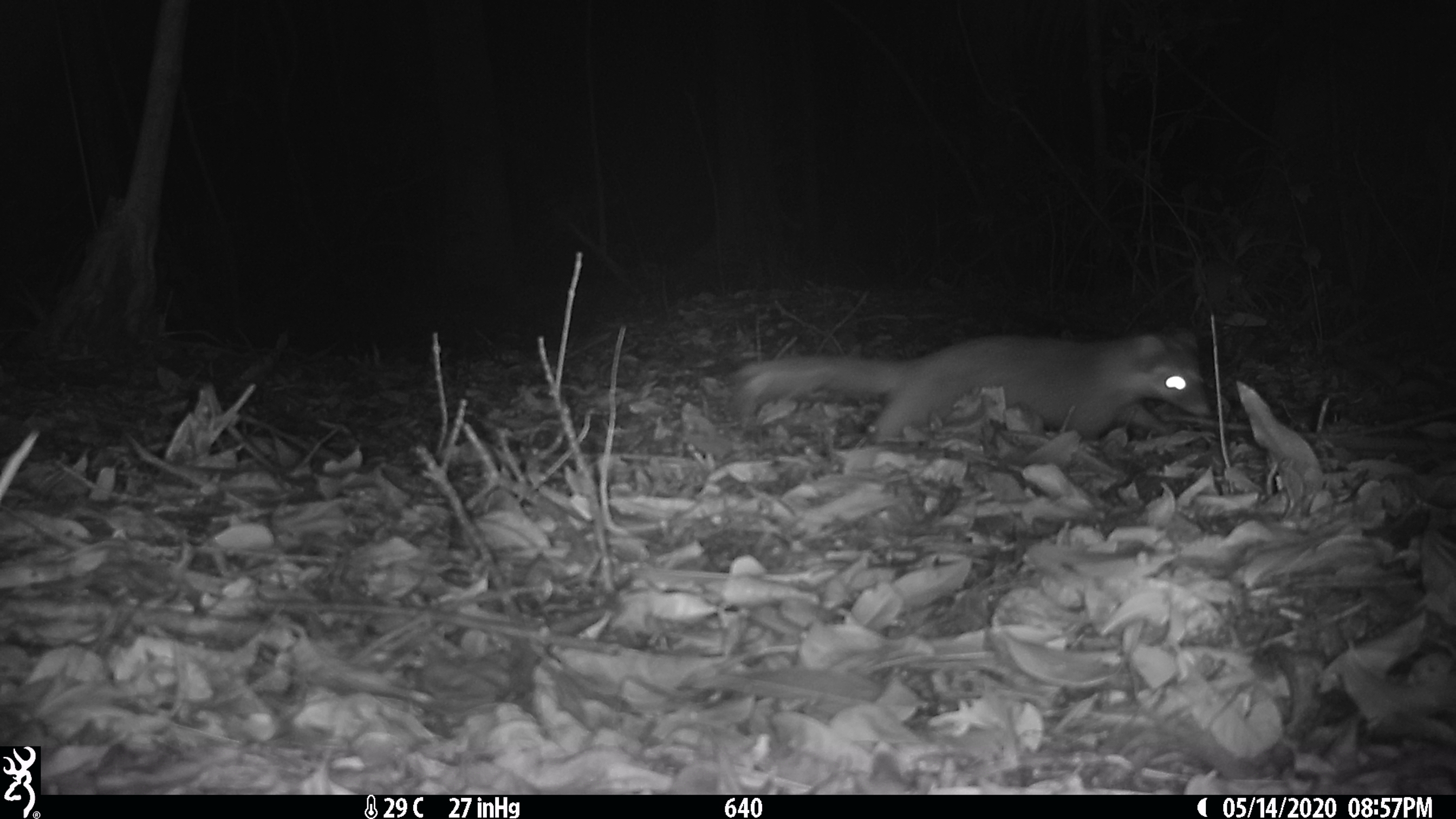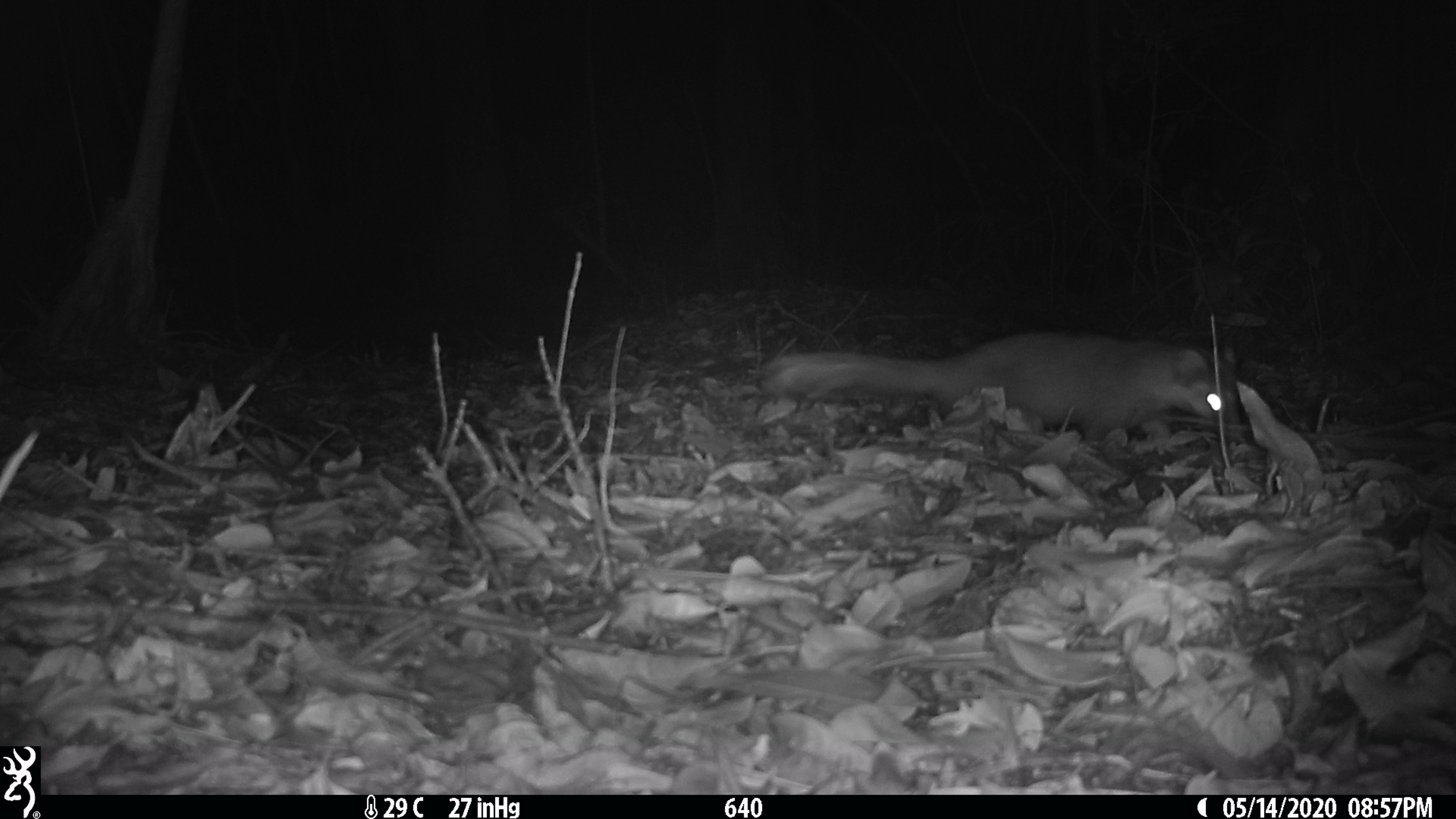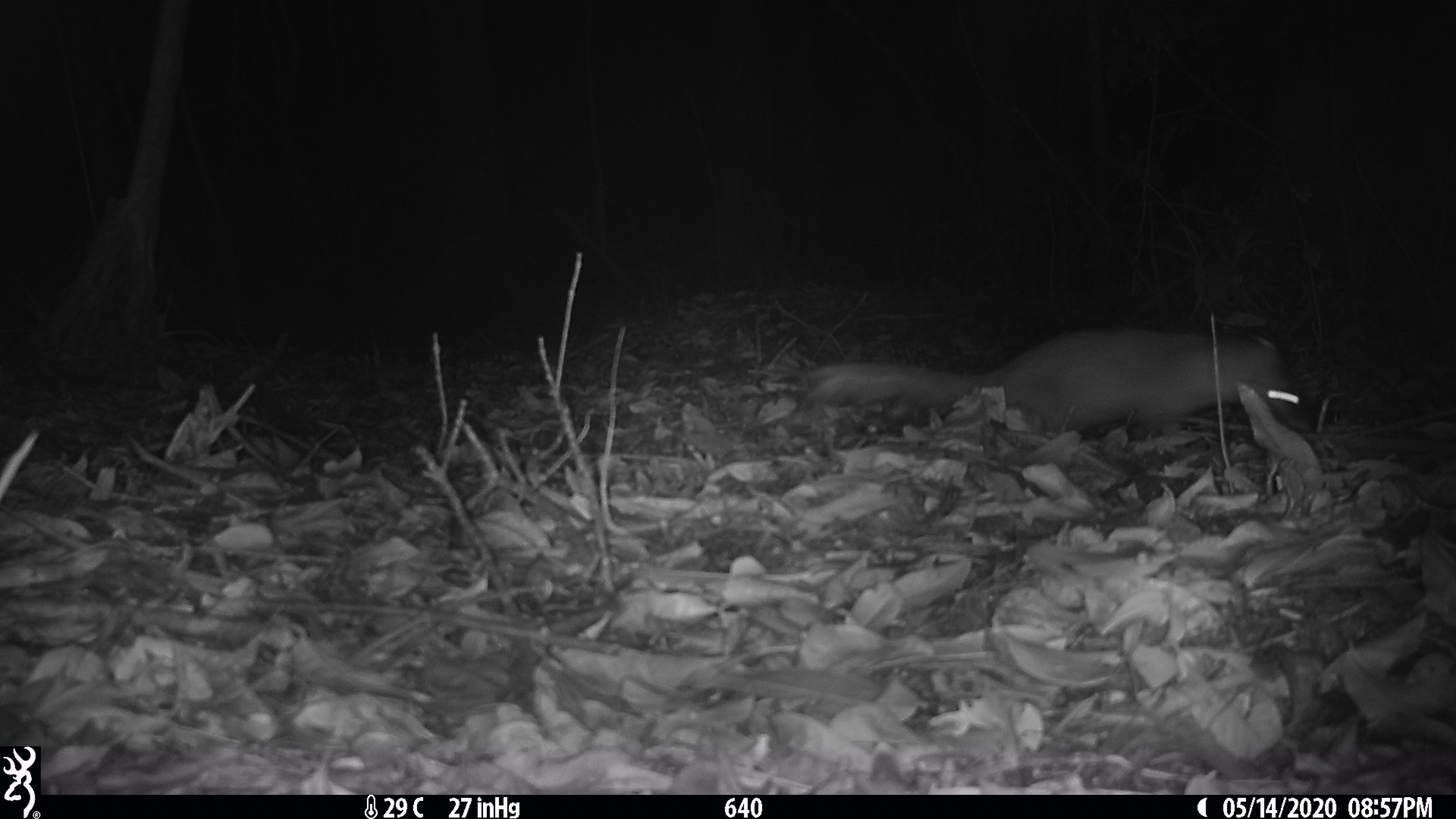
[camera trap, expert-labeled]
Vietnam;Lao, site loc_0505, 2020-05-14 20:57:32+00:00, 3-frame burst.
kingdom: Animalia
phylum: Chordata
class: Mammalia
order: Carnivora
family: Mustelidae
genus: Melogale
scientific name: Melogale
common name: ferret badger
Ferret badger (Melogale). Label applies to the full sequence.